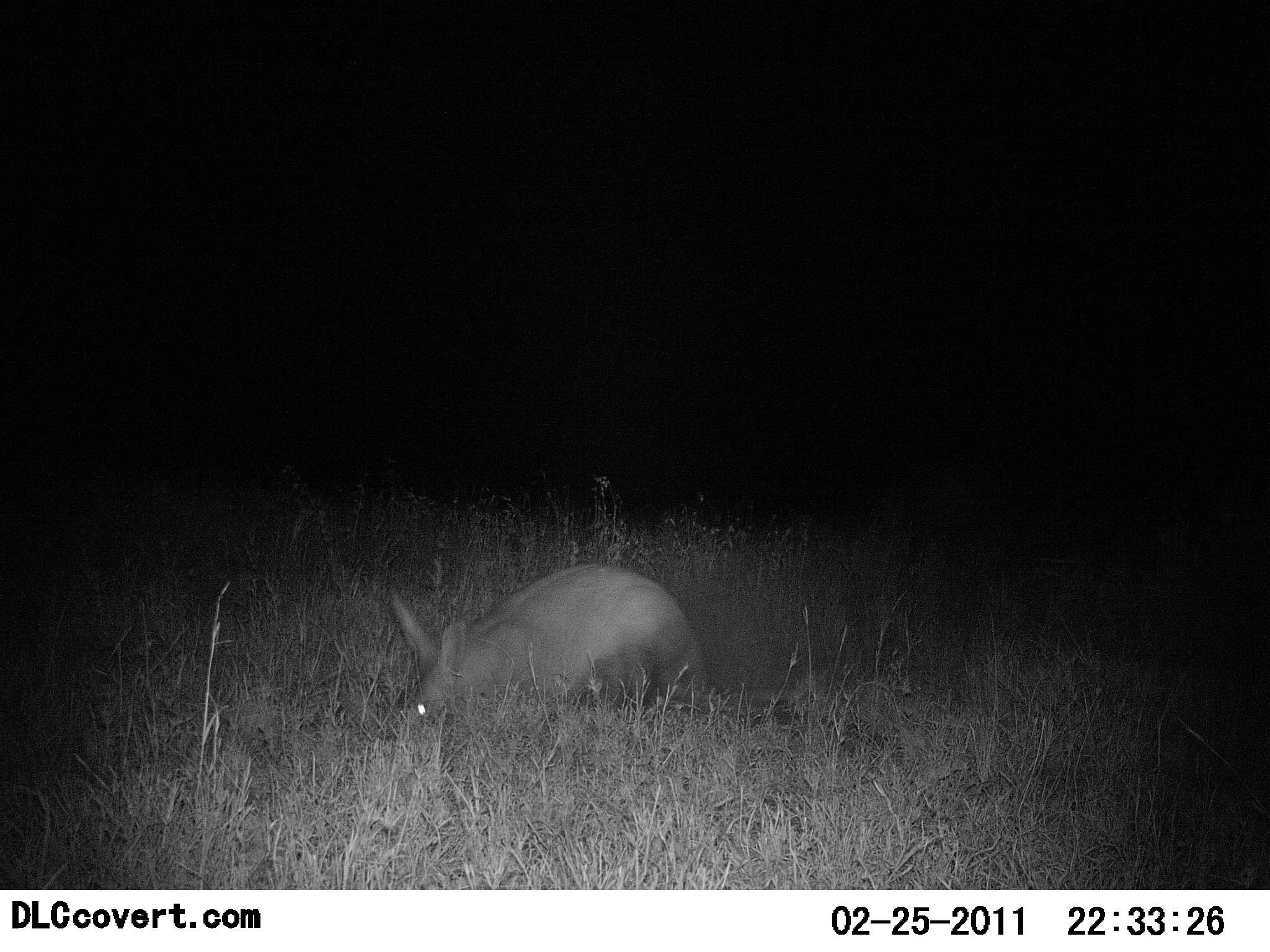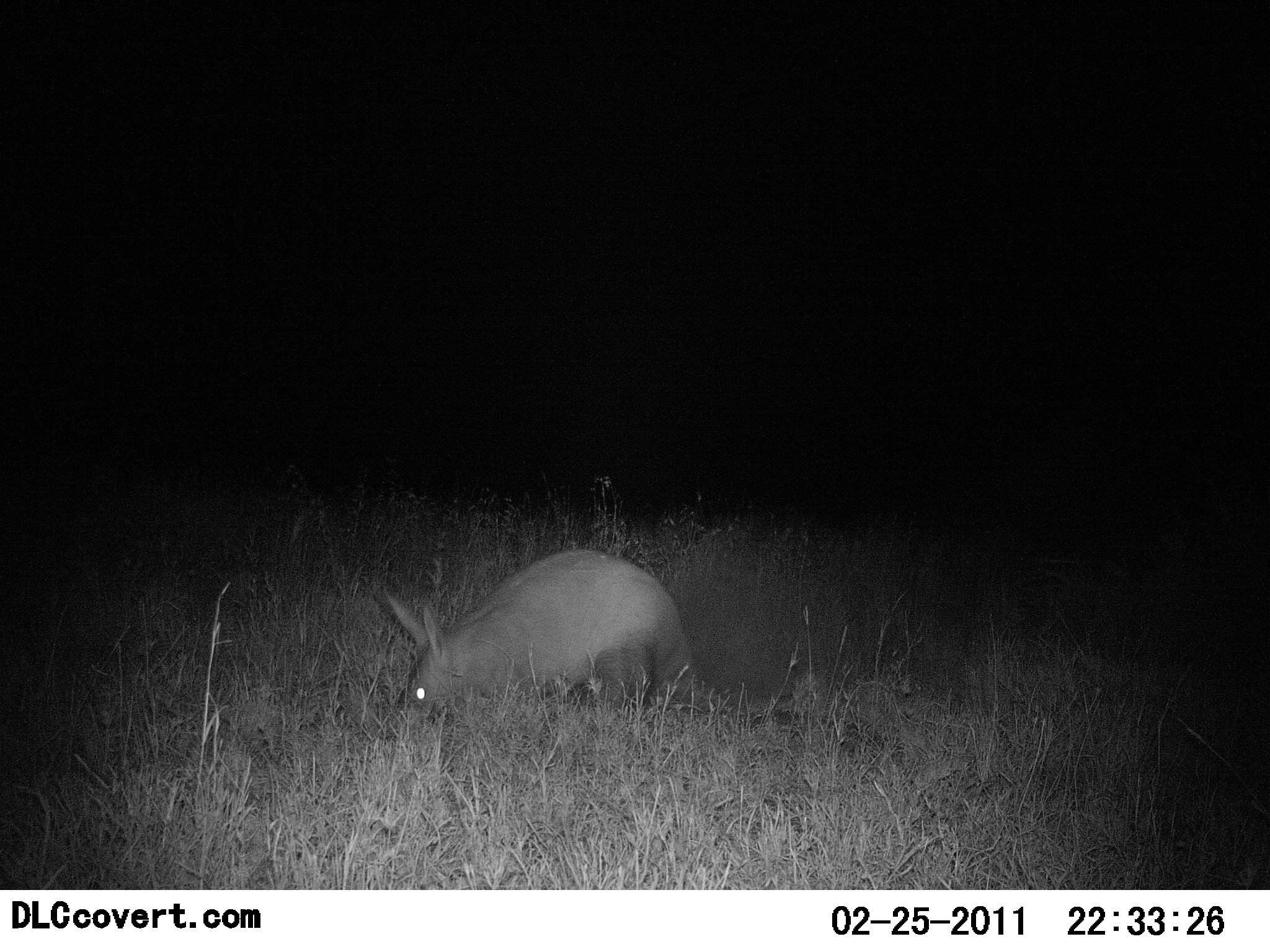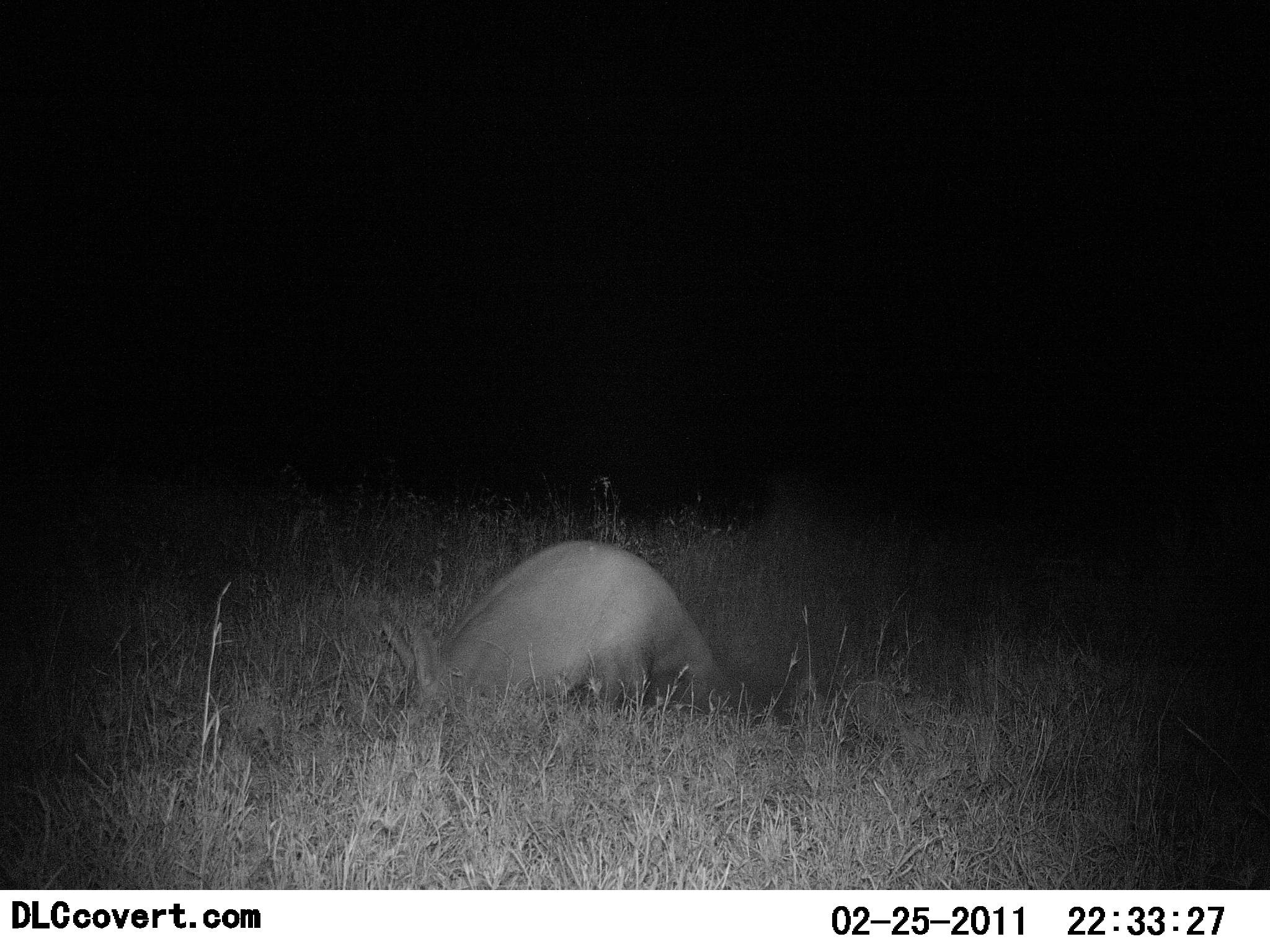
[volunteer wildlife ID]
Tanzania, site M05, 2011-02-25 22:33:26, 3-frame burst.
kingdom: Animalia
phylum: Chordata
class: Mammalia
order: Tubulidentata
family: Orycteropodidae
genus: Orycteropus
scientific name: Orycteropus afer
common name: aardvark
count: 1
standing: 0%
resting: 0%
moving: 40%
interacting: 30%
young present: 0%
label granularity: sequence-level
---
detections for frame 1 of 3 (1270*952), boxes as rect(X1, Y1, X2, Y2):
animal: rect(385, 564, 714, 747)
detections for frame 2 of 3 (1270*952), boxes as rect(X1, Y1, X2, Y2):
animal: rect(370, 548, 707, 740)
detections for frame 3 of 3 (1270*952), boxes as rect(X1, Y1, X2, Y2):
animal: rect(382, 542, 735, 741)